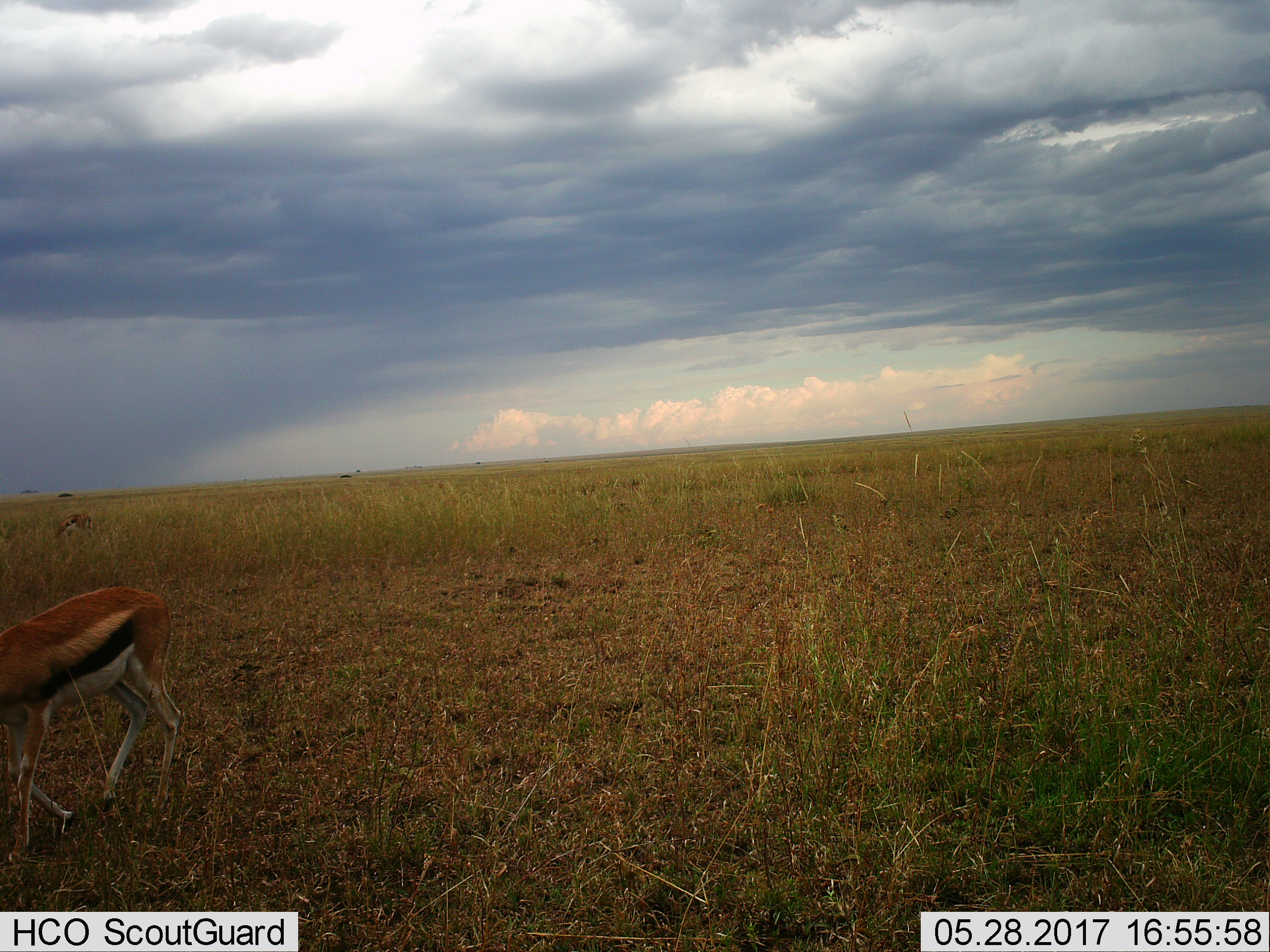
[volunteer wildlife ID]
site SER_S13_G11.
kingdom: Animalia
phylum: Chordata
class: Mammalia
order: Artiodactyla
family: Bovidae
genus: Eudorcas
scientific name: Eudorcas thomsonii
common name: thomson's gazelle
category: gazellethomsons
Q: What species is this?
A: Gazellethomsons (thomson's gazelle) (Eudorcas thomsonii).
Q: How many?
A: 2.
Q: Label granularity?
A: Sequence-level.